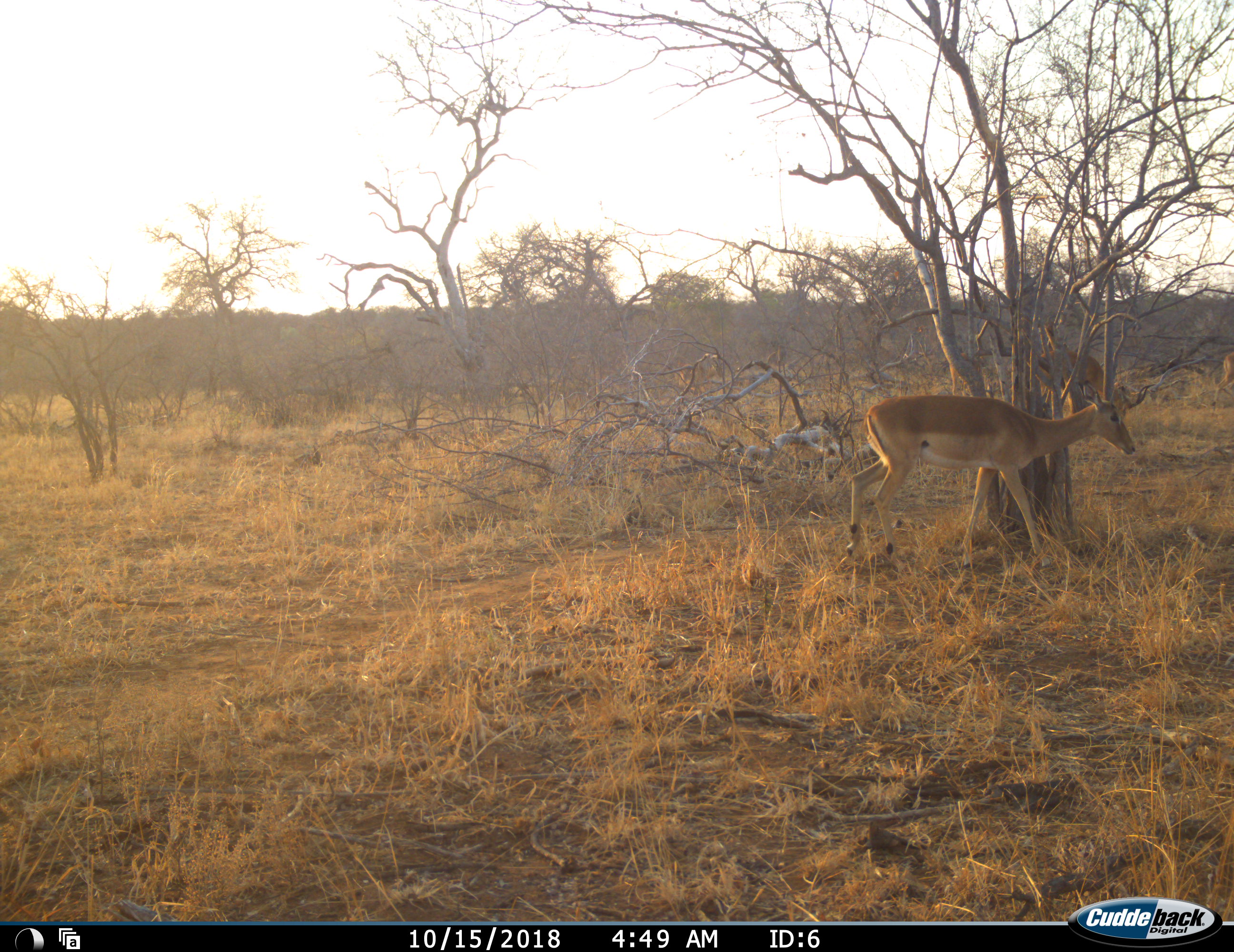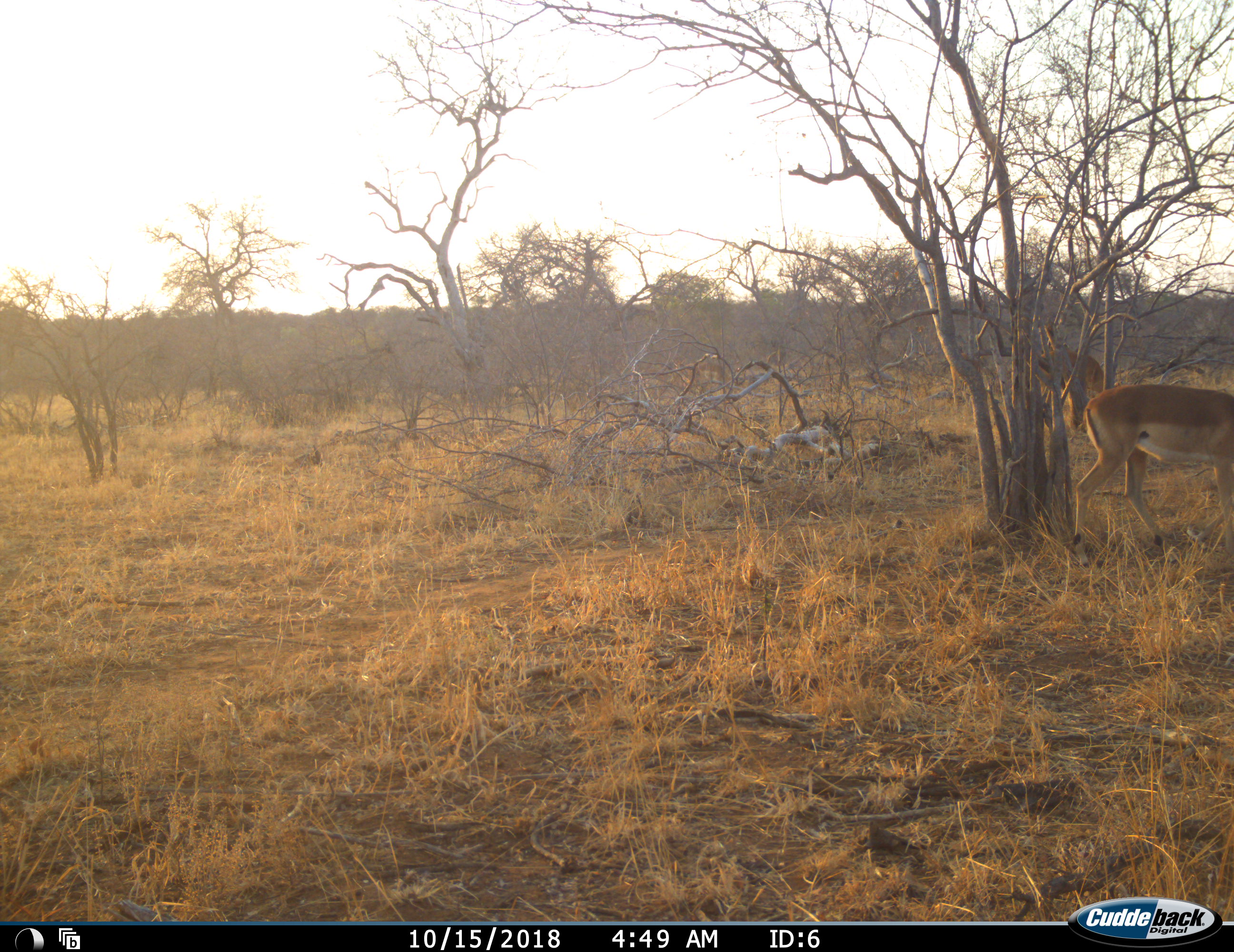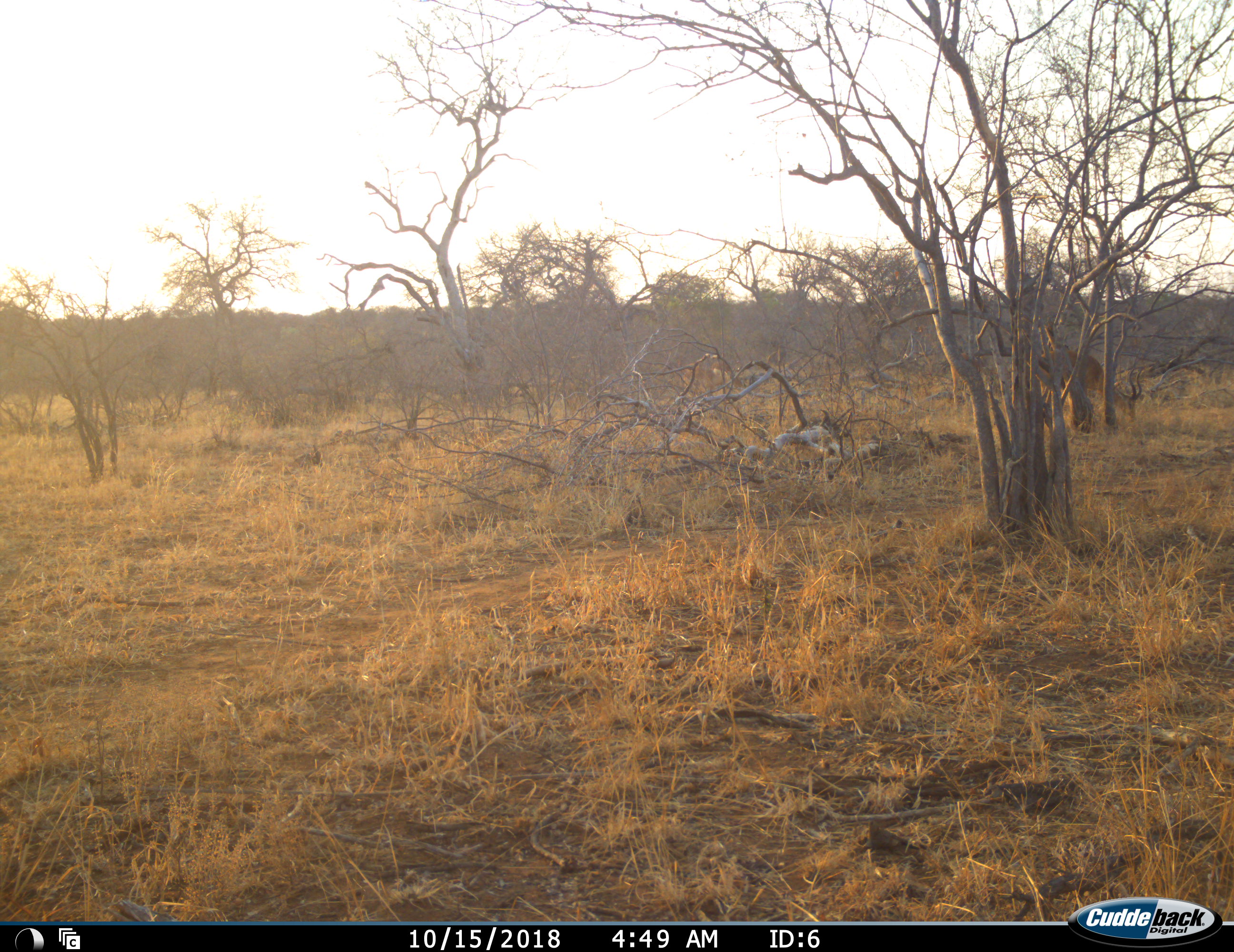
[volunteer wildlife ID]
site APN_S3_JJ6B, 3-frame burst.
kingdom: Animalia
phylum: Chordata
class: Mammalia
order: Artiodactyla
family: Bovidae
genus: Aepyceros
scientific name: Aepyceros melampus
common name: impala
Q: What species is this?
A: Impala (Aepyceros melampus).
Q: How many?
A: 3.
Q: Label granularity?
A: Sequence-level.